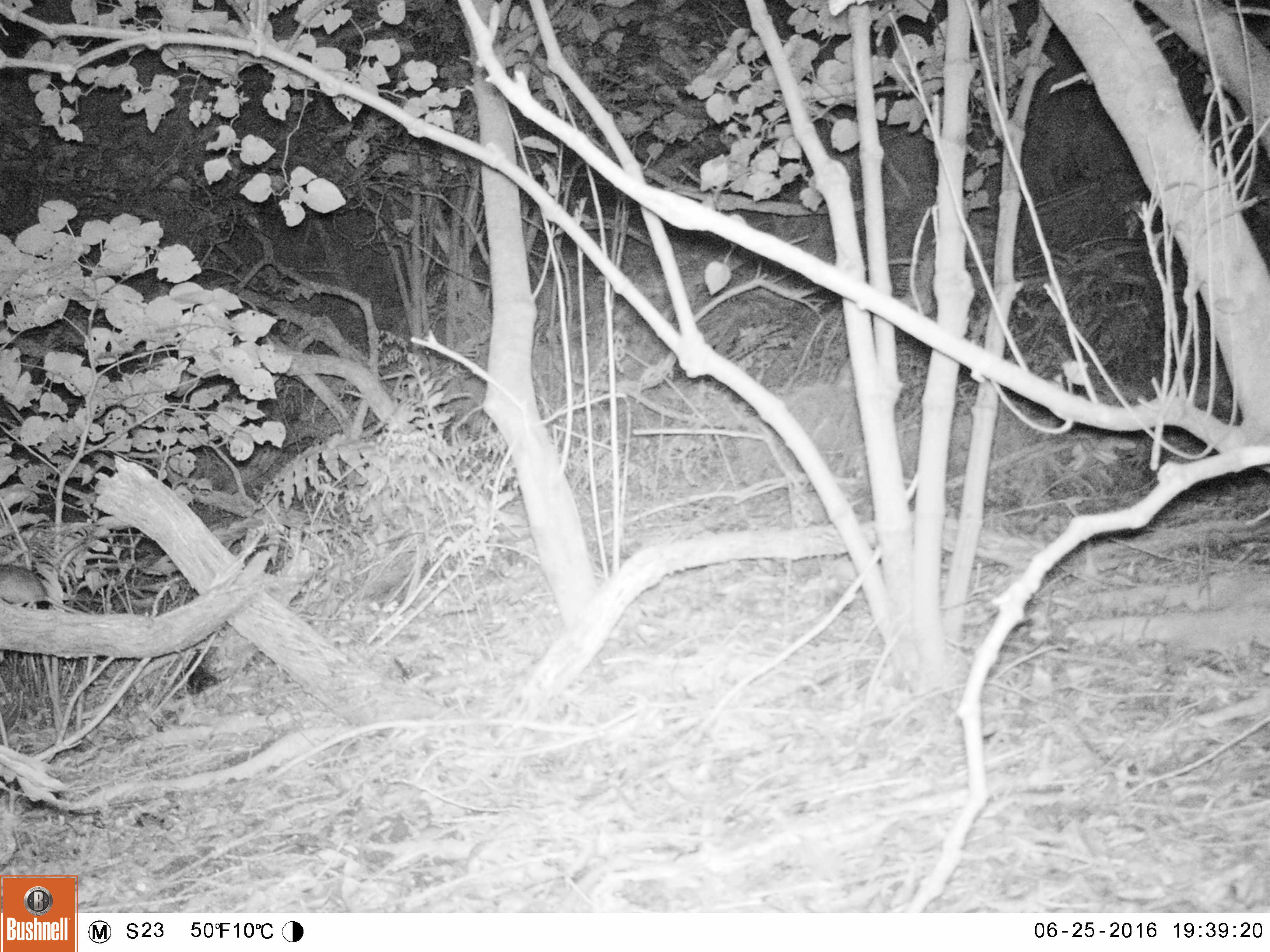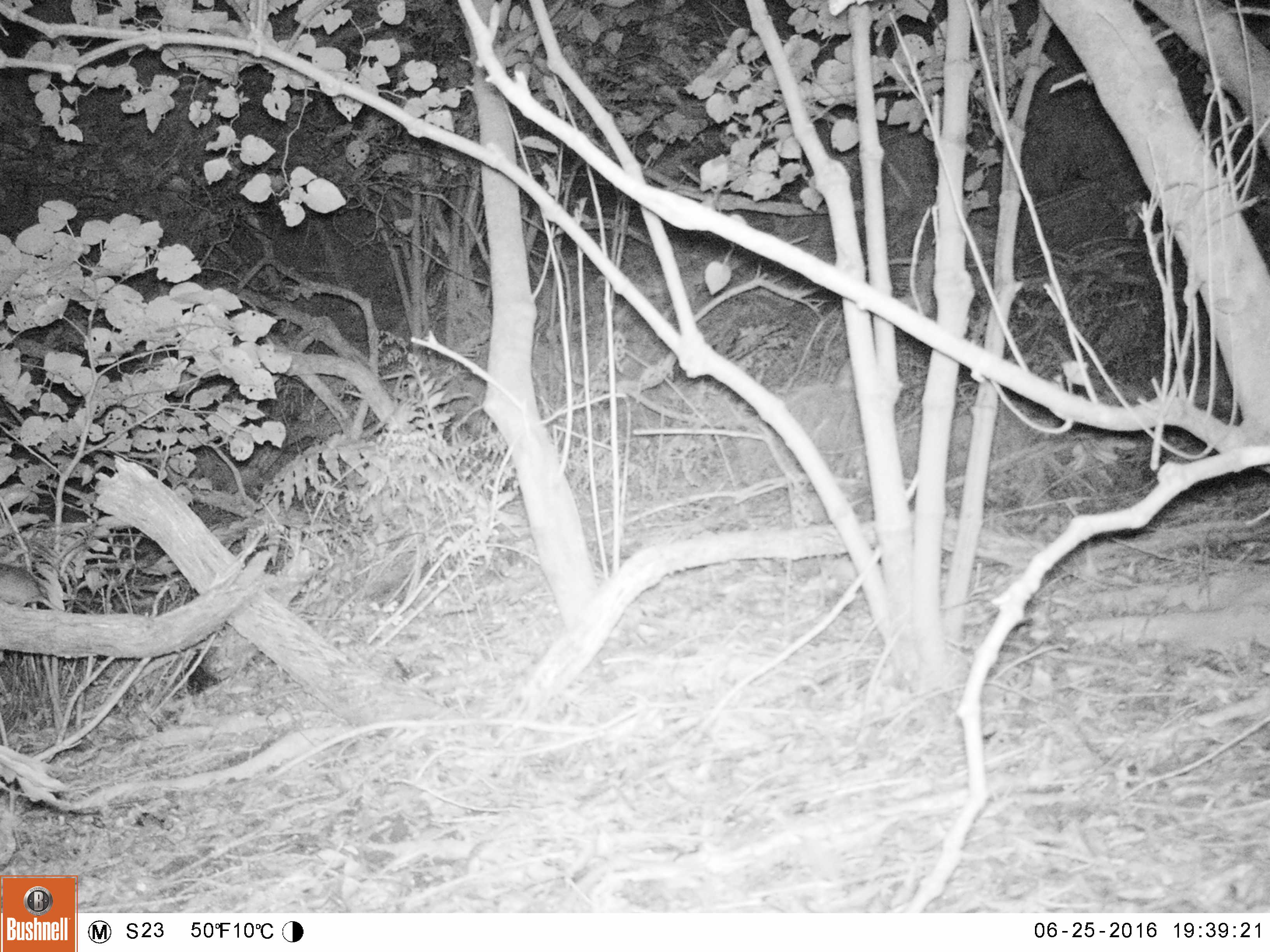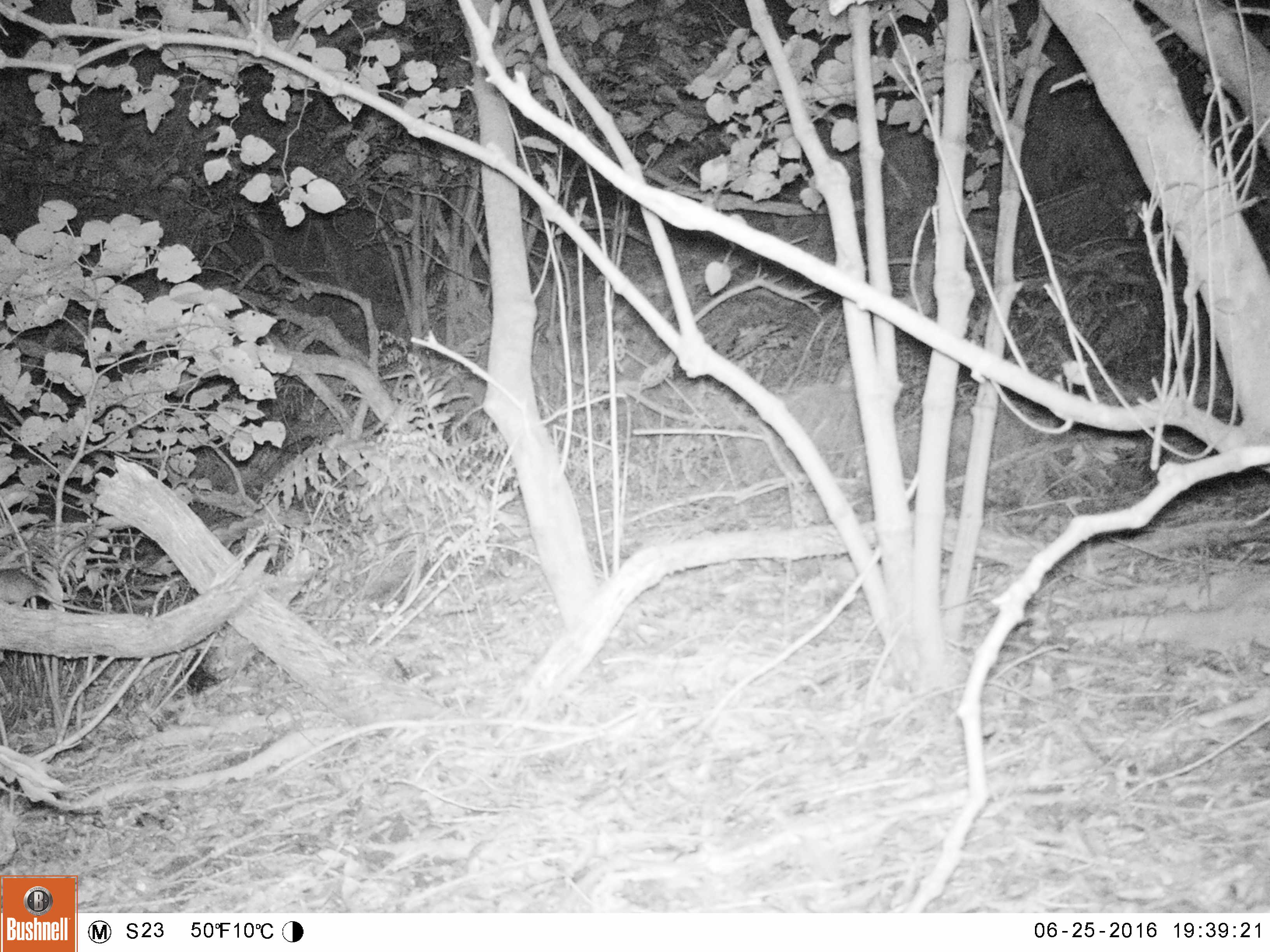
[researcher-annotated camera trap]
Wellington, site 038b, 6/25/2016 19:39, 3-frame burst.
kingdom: Animalia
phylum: Chordata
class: Mammalia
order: Rodentia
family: Muridae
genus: Rattus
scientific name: Rattus rattus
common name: ship rat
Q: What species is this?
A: Ship rat (Rattus rattus).